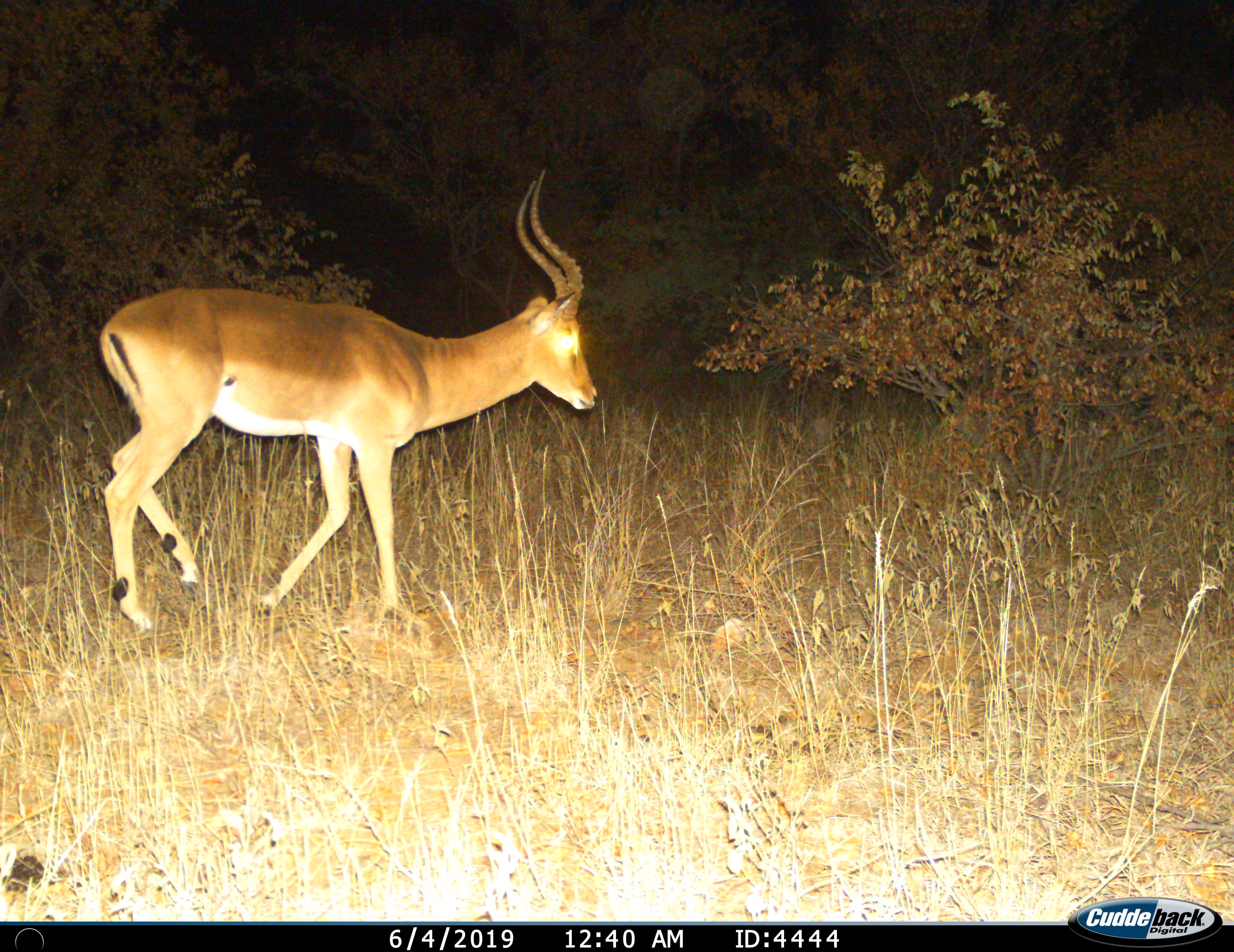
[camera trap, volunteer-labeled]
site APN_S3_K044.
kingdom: Animalia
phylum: Chordata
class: Mammalia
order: Artiodactyla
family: Bovidae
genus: Aepyceros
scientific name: Aepyceros melampus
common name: impala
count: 1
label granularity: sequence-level